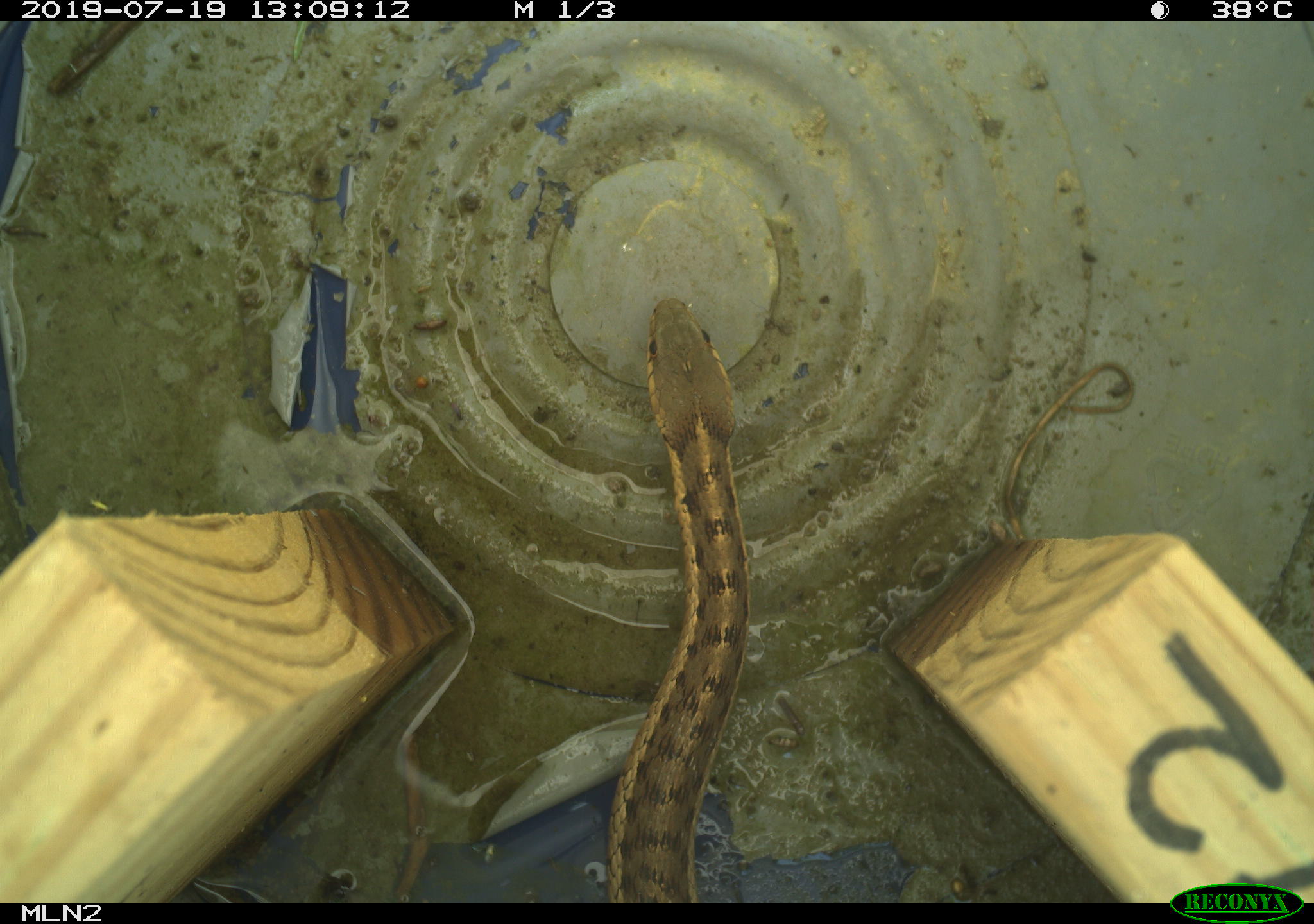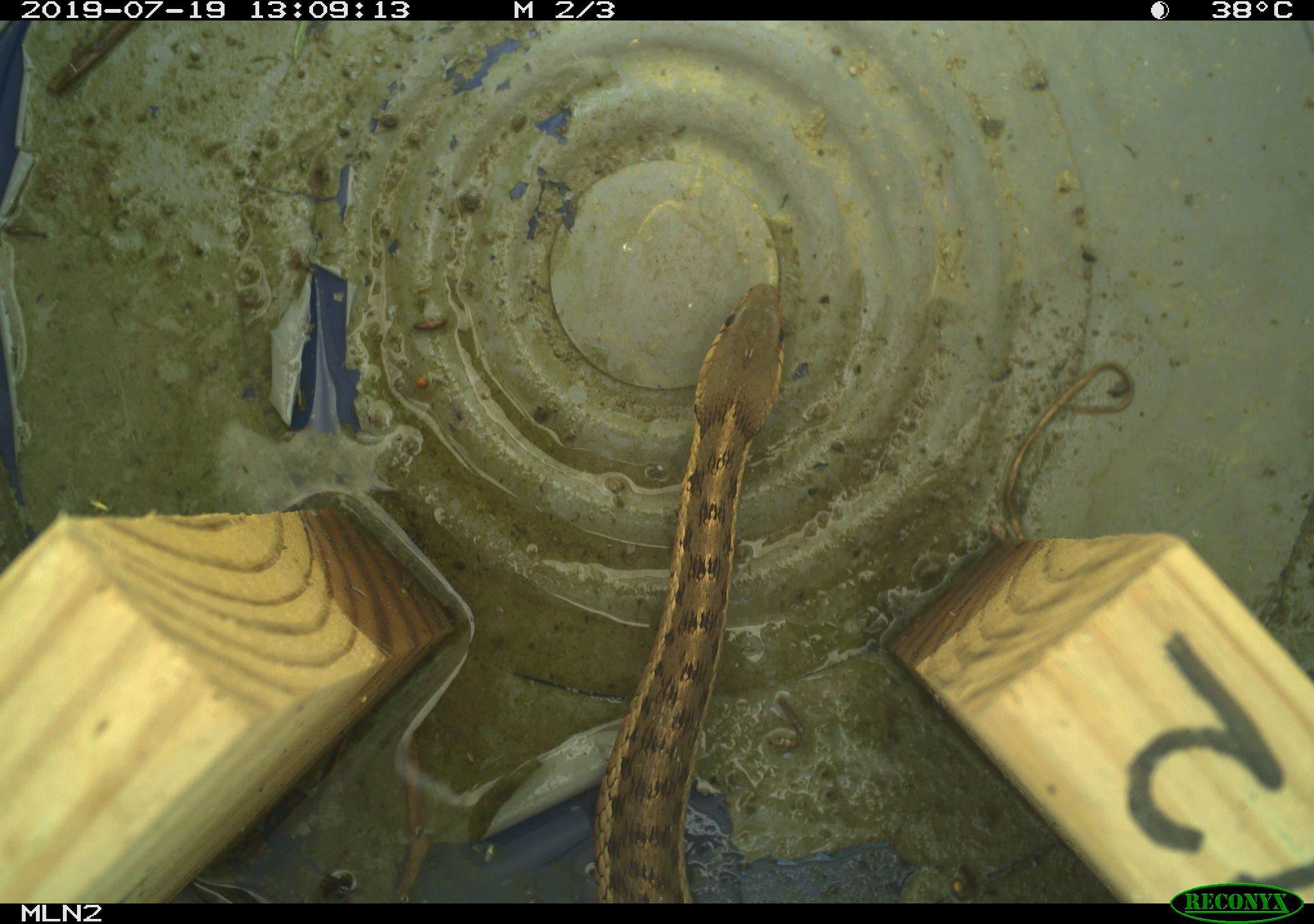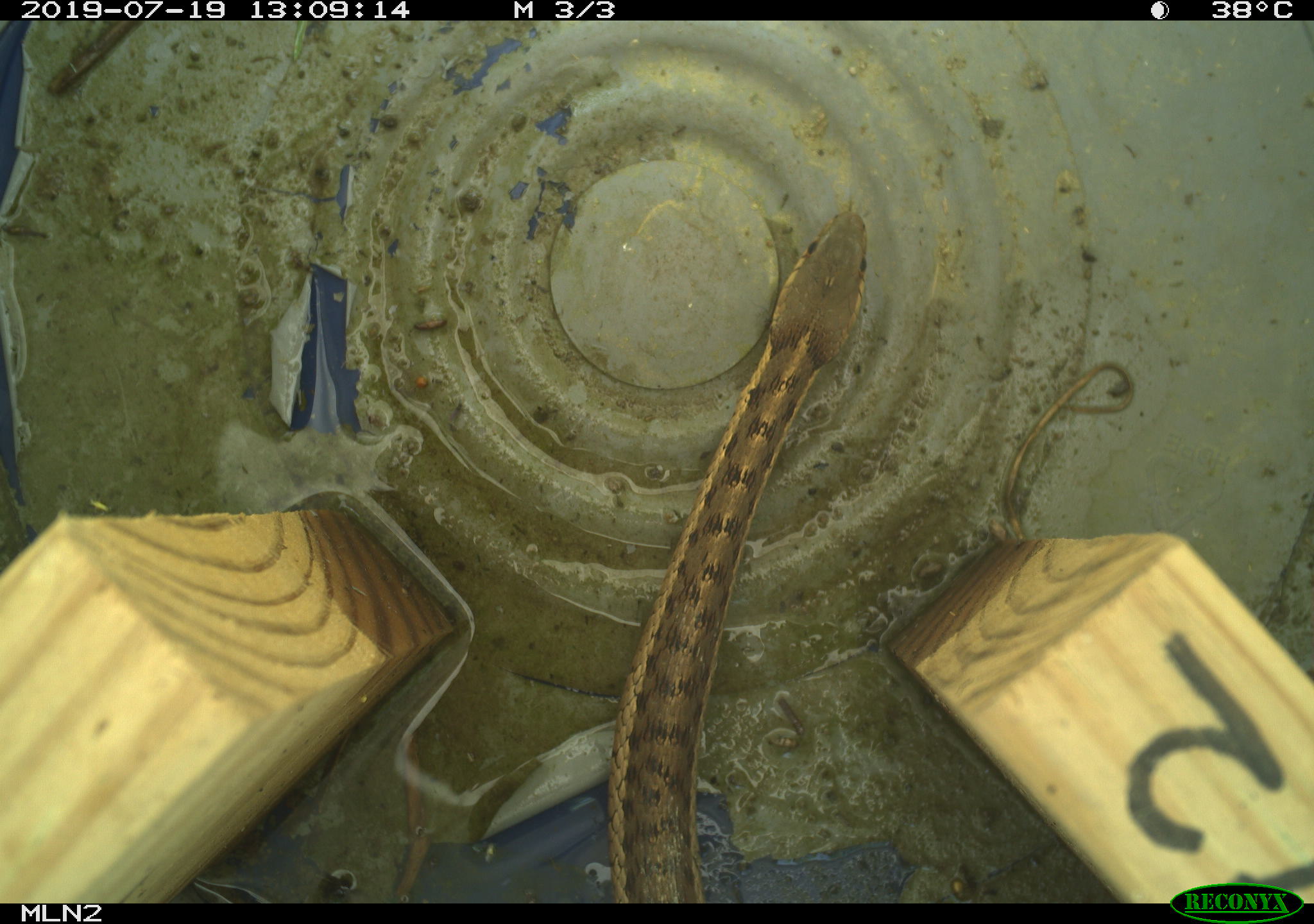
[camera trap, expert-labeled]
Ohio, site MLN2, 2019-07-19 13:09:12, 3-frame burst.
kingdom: Animalia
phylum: Chordata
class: Reptilia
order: Squamata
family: Colubridae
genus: Thamnophis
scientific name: Thamnophis sirtalis sirtalis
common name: eastern gartersnake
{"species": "eastern gartersnake (Thamnophis sirtalis sirtalis)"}